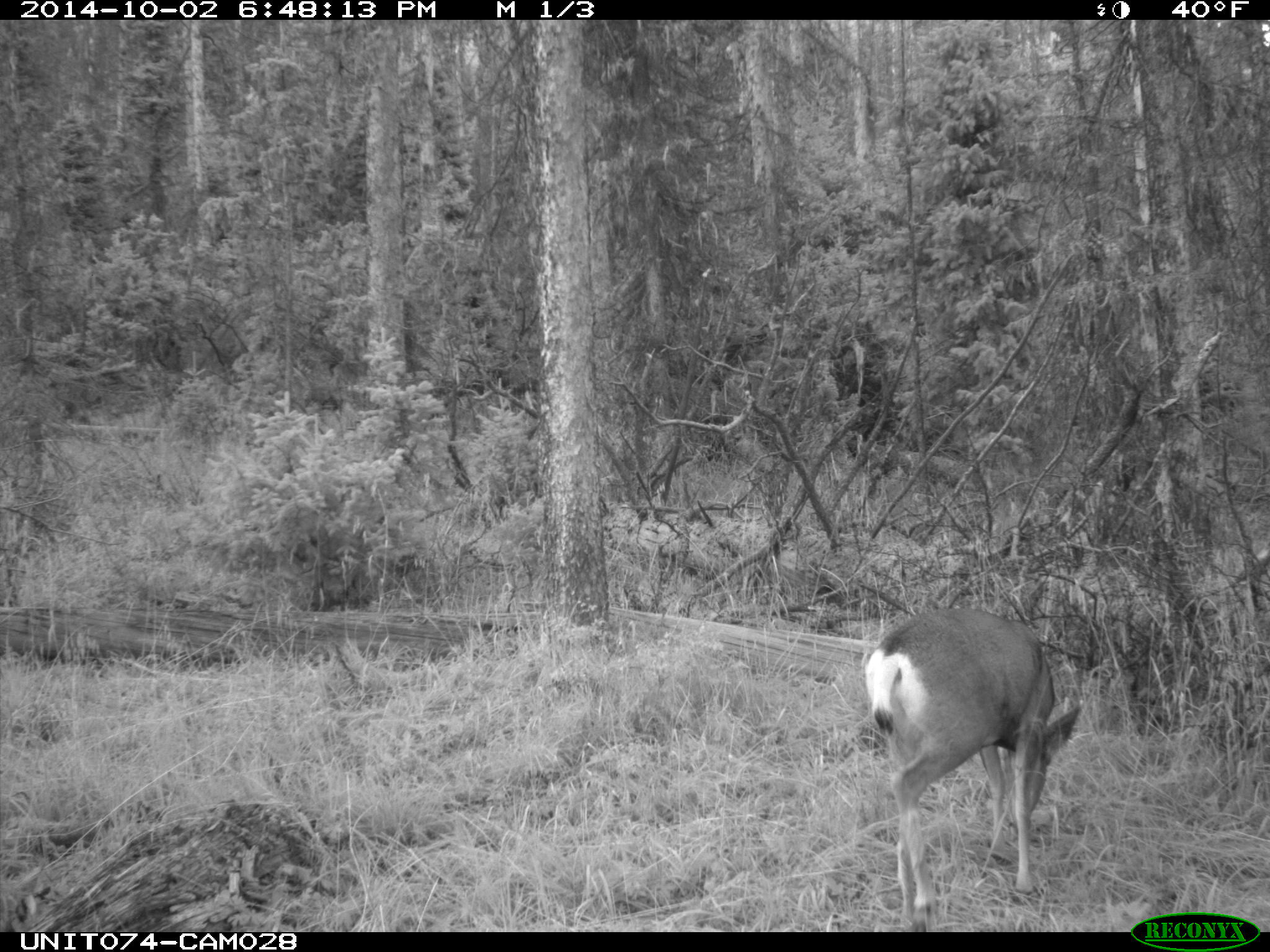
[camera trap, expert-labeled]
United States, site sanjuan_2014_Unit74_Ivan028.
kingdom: Animalia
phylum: Chordata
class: Mammalia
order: Artiodactyla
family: Cervidae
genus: Odocoileus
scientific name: Odocoileus hemionus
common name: mule deer